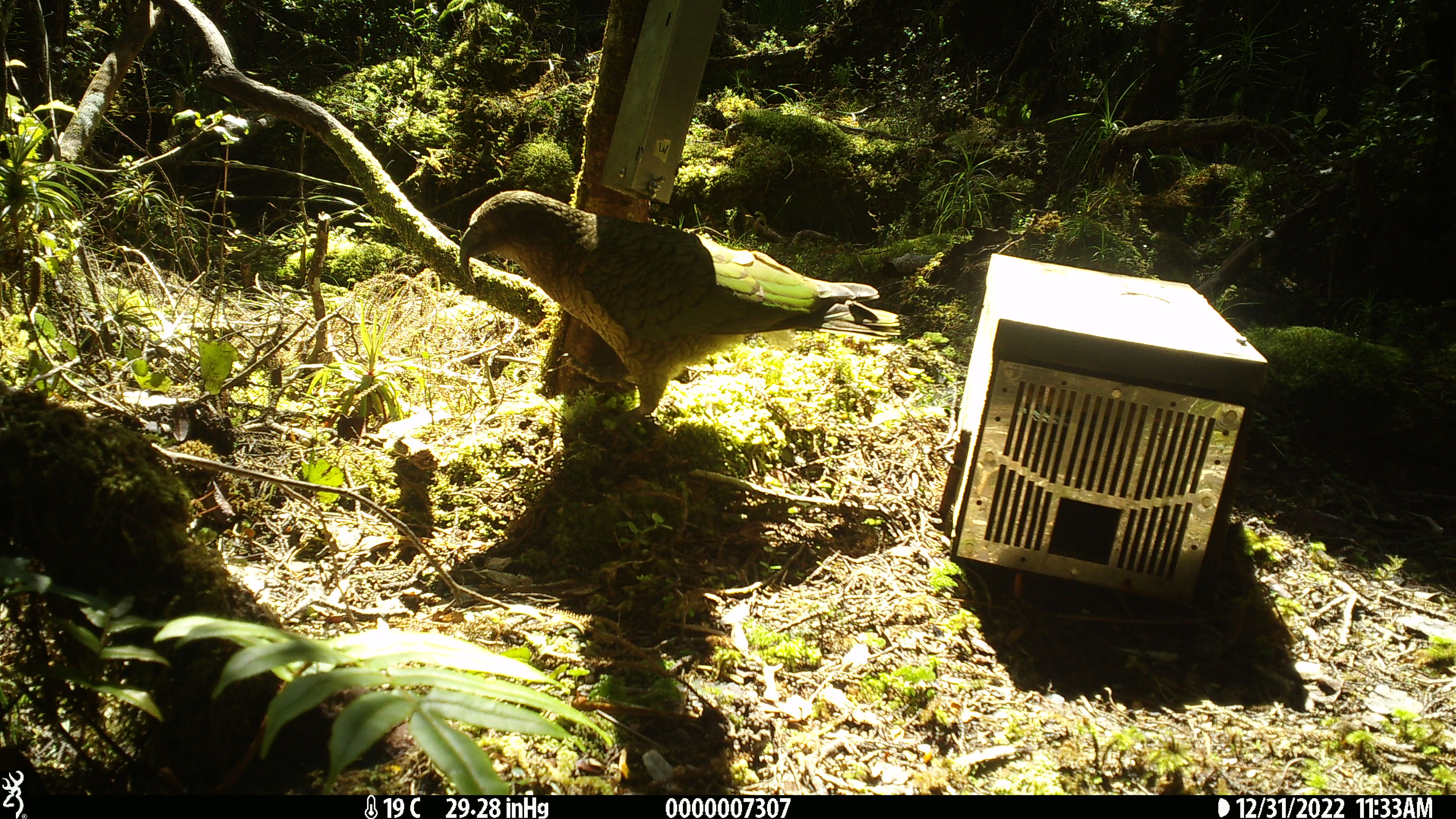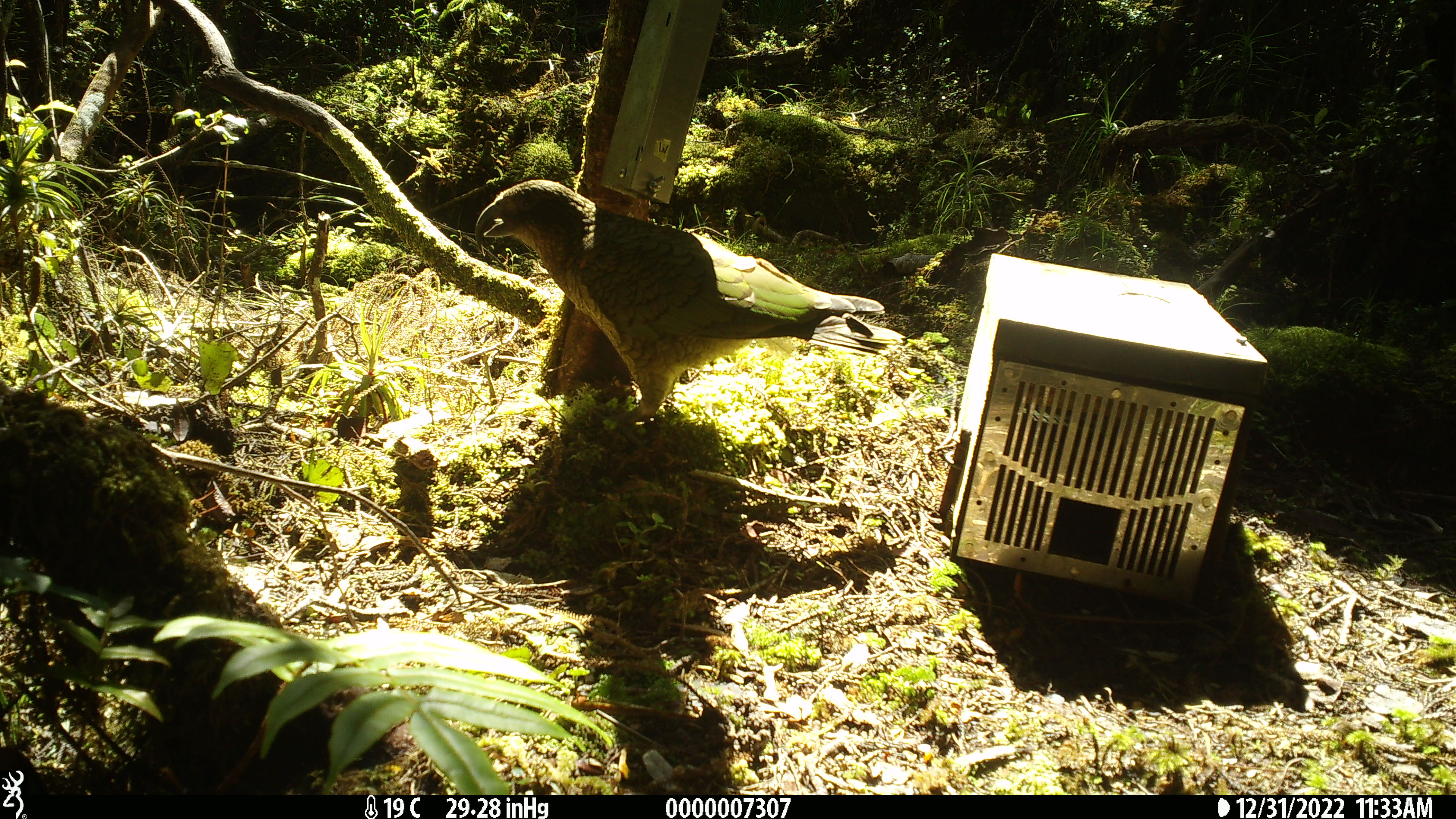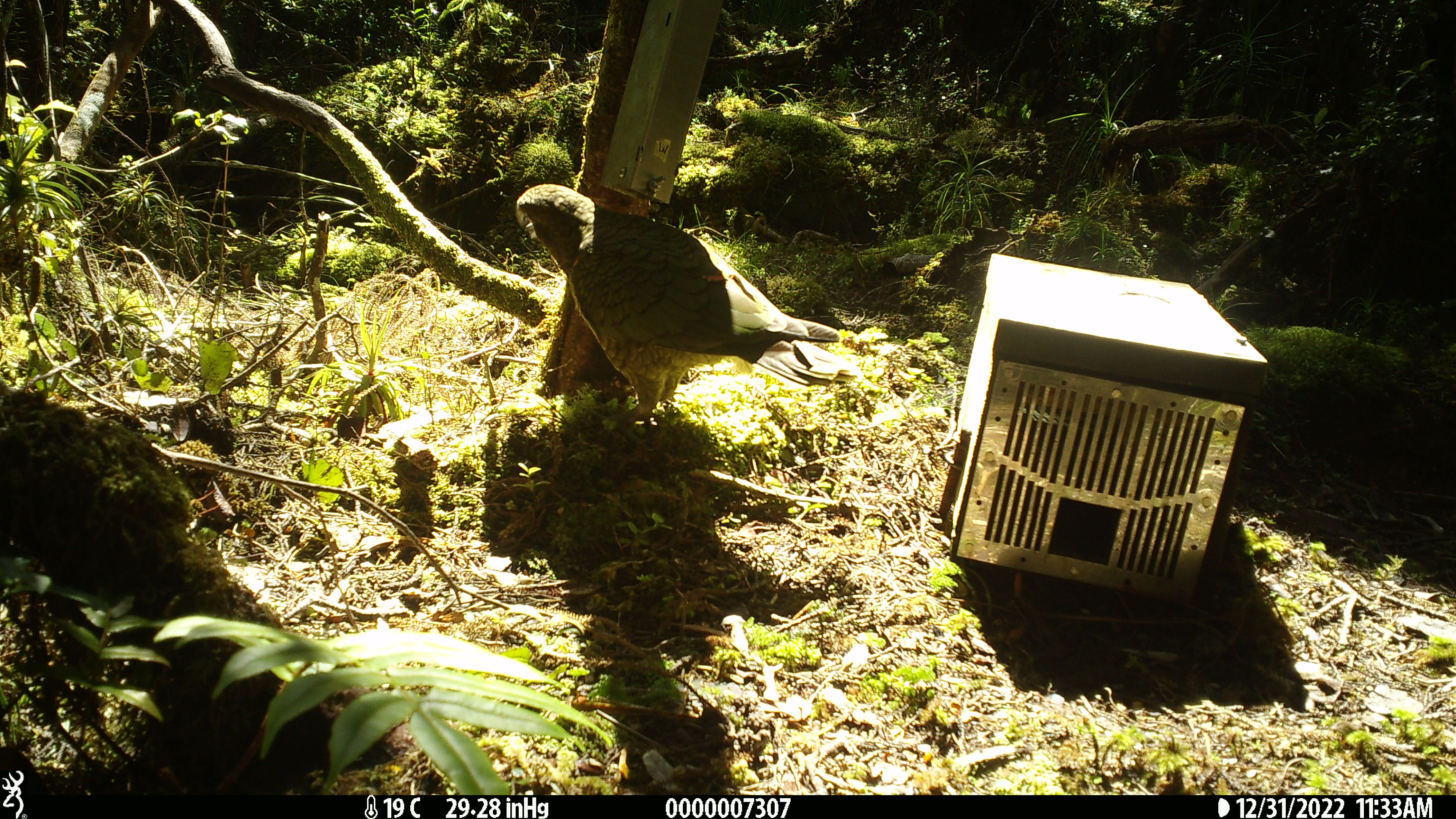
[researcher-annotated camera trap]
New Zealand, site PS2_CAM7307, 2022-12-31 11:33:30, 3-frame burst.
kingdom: Animalia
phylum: Chordata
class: Aves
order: Psittaciformes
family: Strigopidae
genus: Nestor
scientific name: Nestor notabilis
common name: kea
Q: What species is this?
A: Kea (Nestor notabilis).